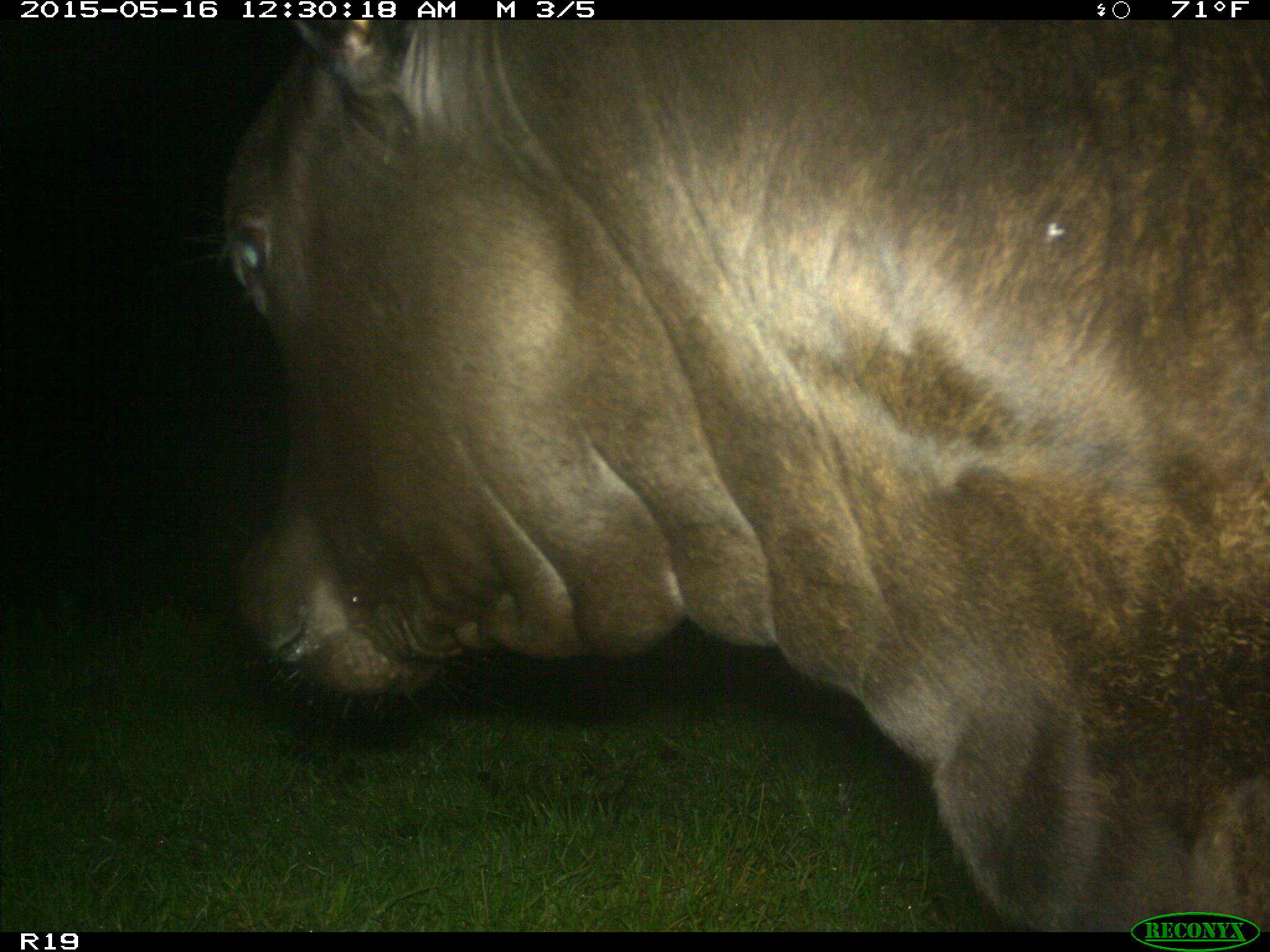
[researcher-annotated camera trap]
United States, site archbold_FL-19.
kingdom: Animalia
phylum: Chordata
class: Mammalia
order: Artiodactyla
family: Bovidae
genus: Bos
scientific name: Bos taurus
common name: domestic cow